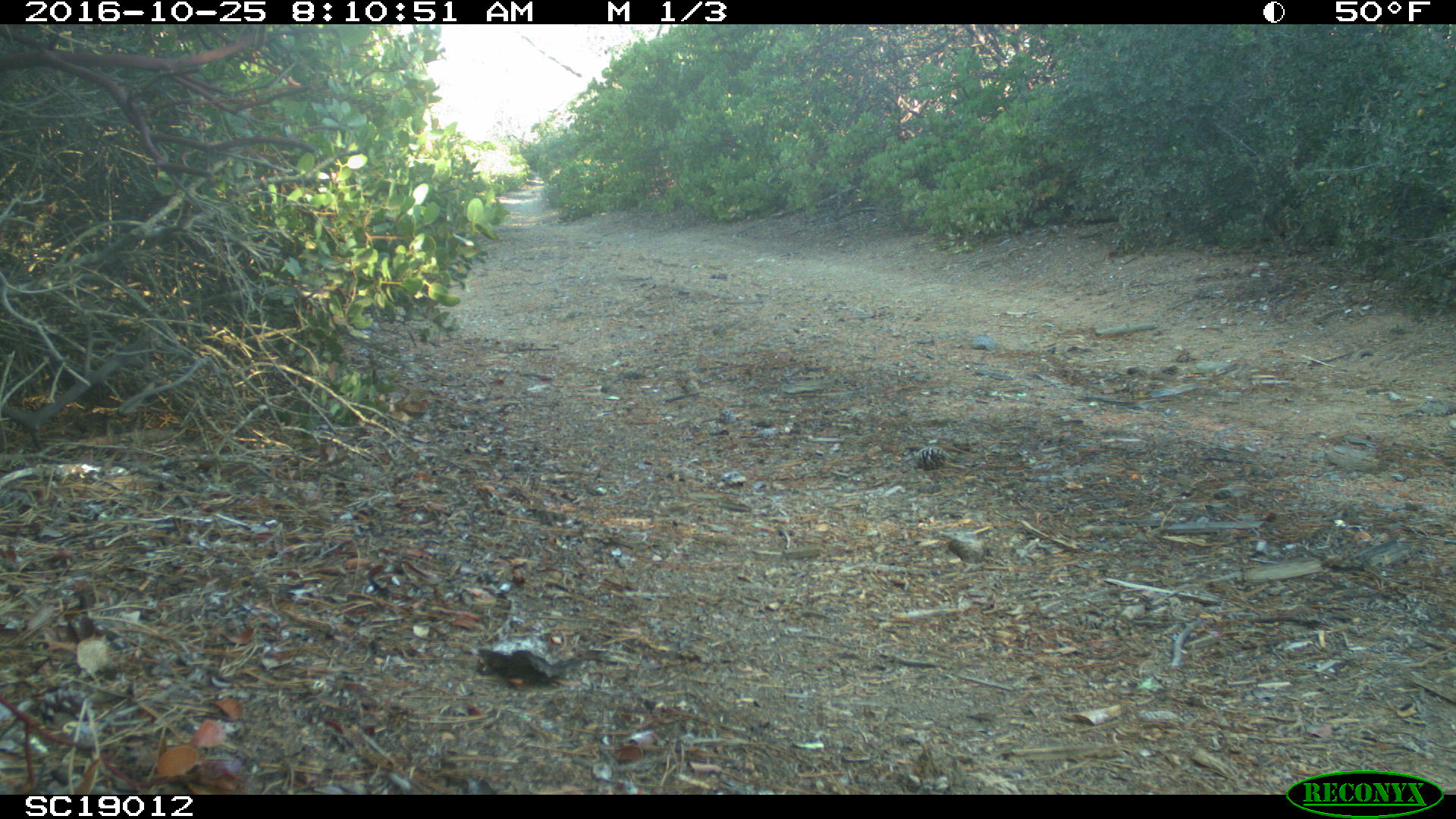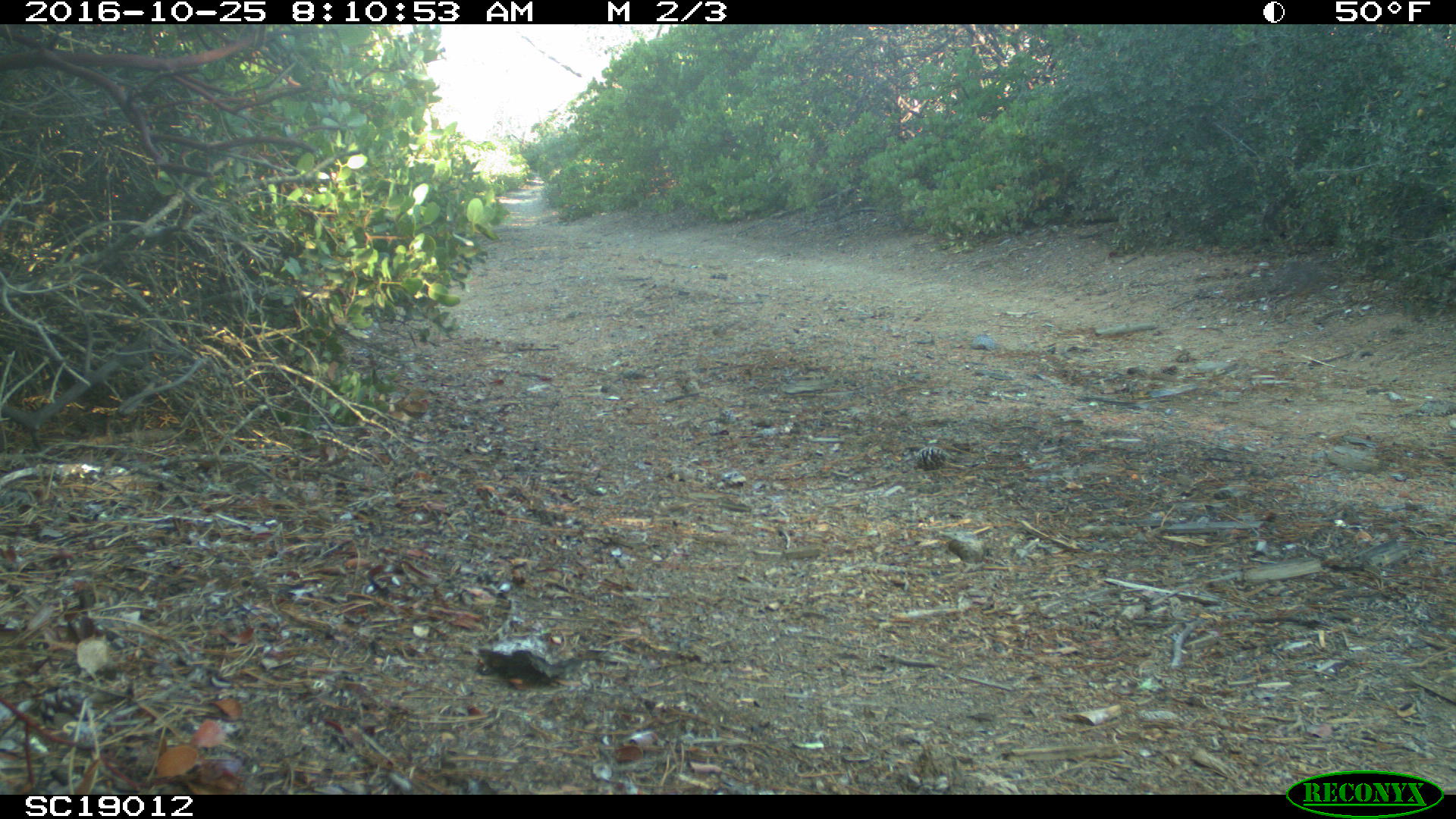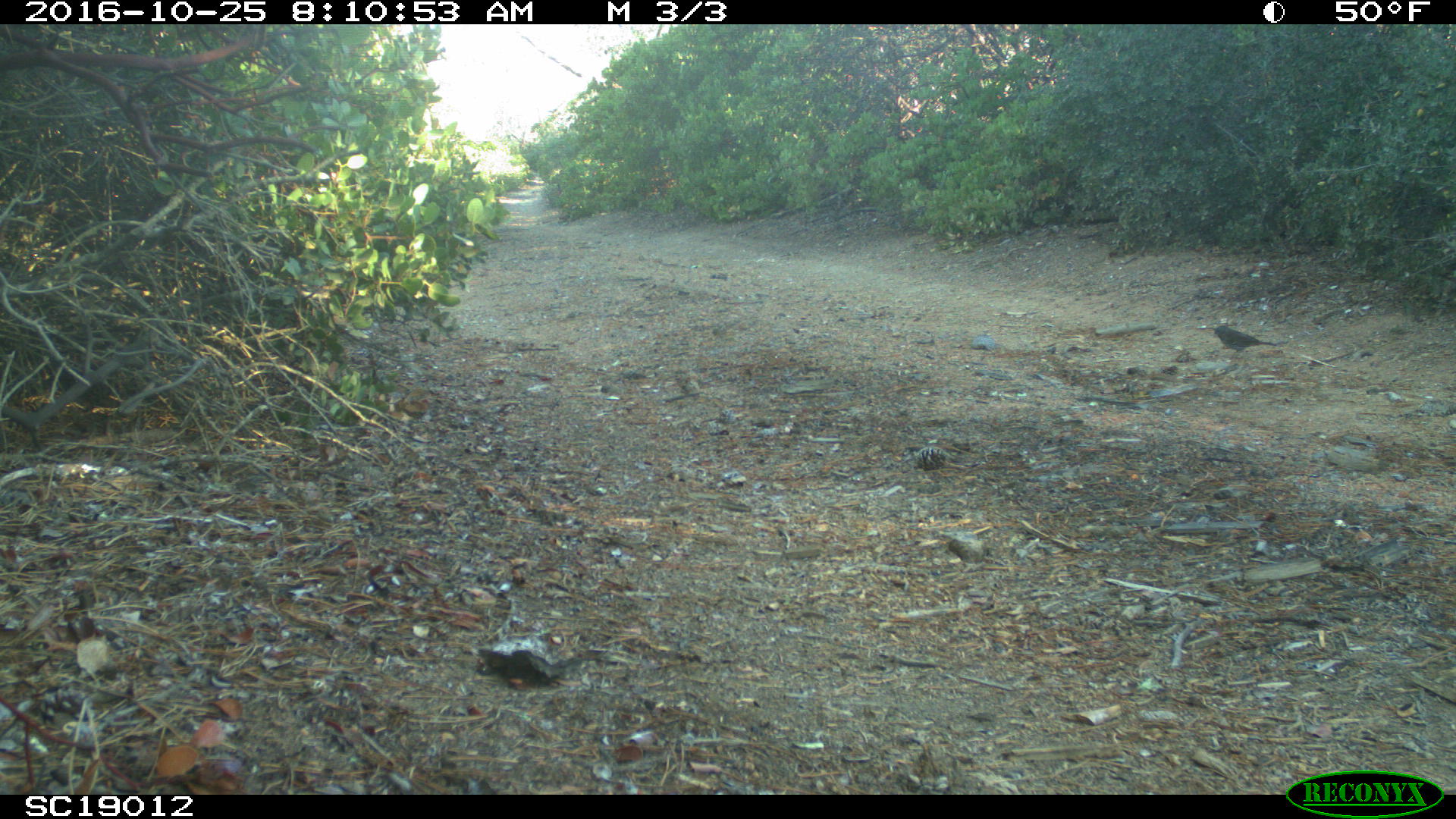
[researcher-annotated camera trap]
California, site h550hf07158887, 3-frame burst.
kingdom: Animalia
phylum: Chordata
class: Aves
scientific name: Aves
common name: bird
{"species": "bird (Aves)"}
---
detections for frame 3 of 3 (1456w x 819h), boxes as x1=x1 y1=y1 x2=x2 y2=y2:
bird: x1=1213 y1=325 x2=1276 y2=359